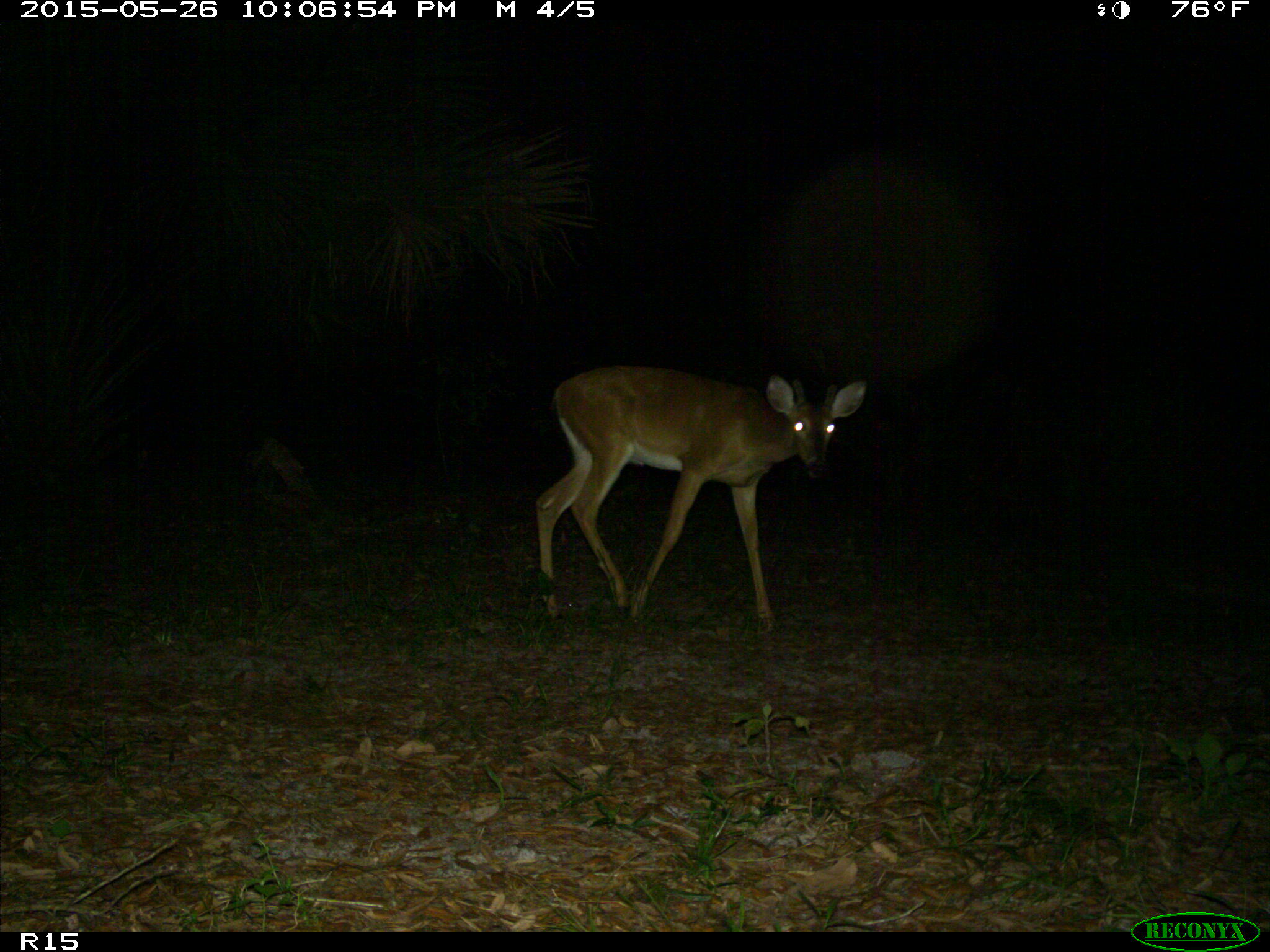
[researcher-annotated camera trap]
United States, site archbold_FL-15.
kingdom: Animalia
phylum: Chordata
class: Mammalia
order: Artiodactyla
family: Cervidae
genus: Odocoileus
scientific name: Odocoileus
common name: deer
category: unidentified deer